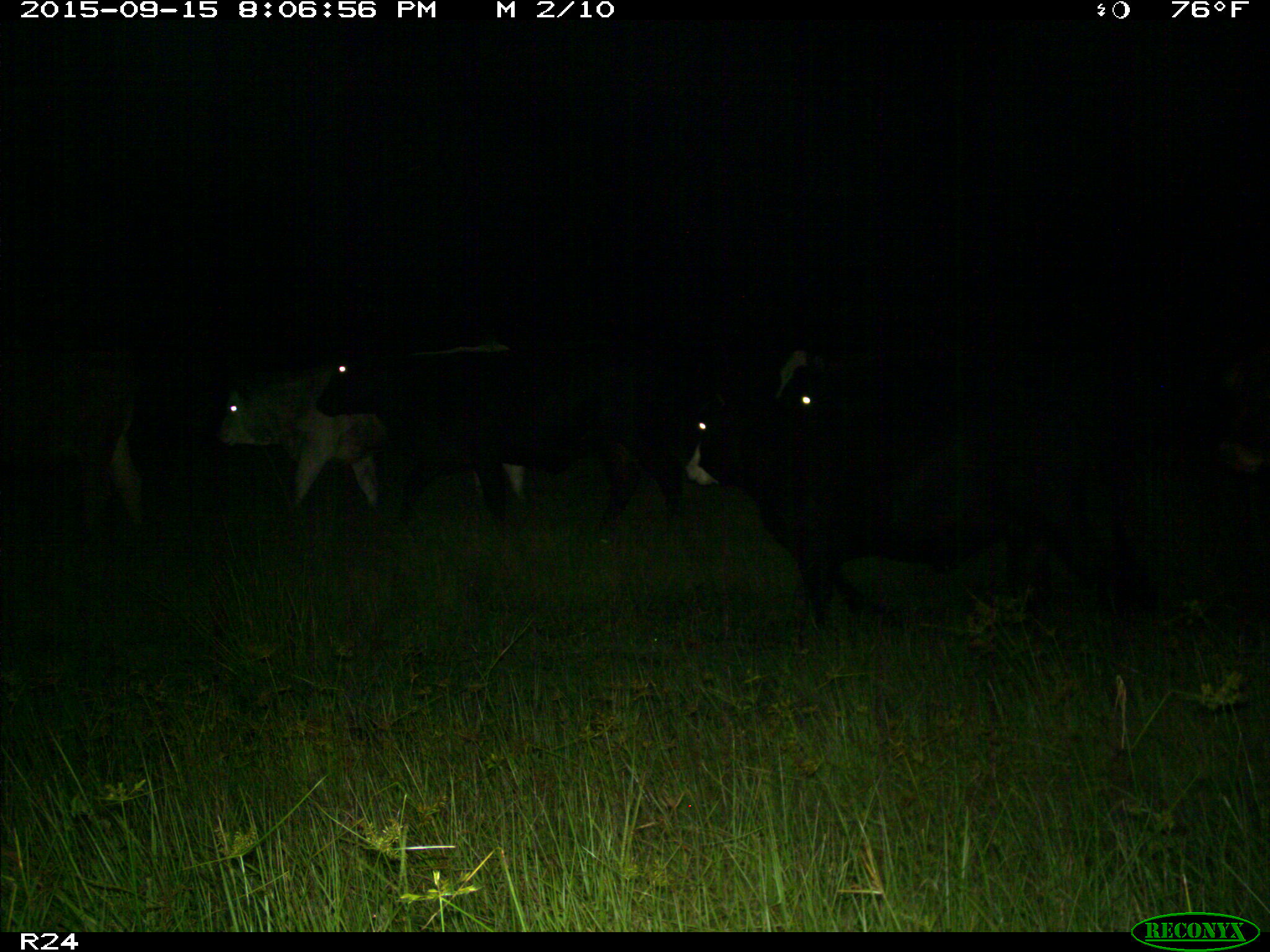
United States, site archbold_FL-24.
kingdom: Animalia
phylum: Chordata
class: Mammalia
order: Artiodactyla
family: Bovidae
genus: Bos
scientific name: Bos taurus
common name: domestic cow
Bos taurus (domestic cow).